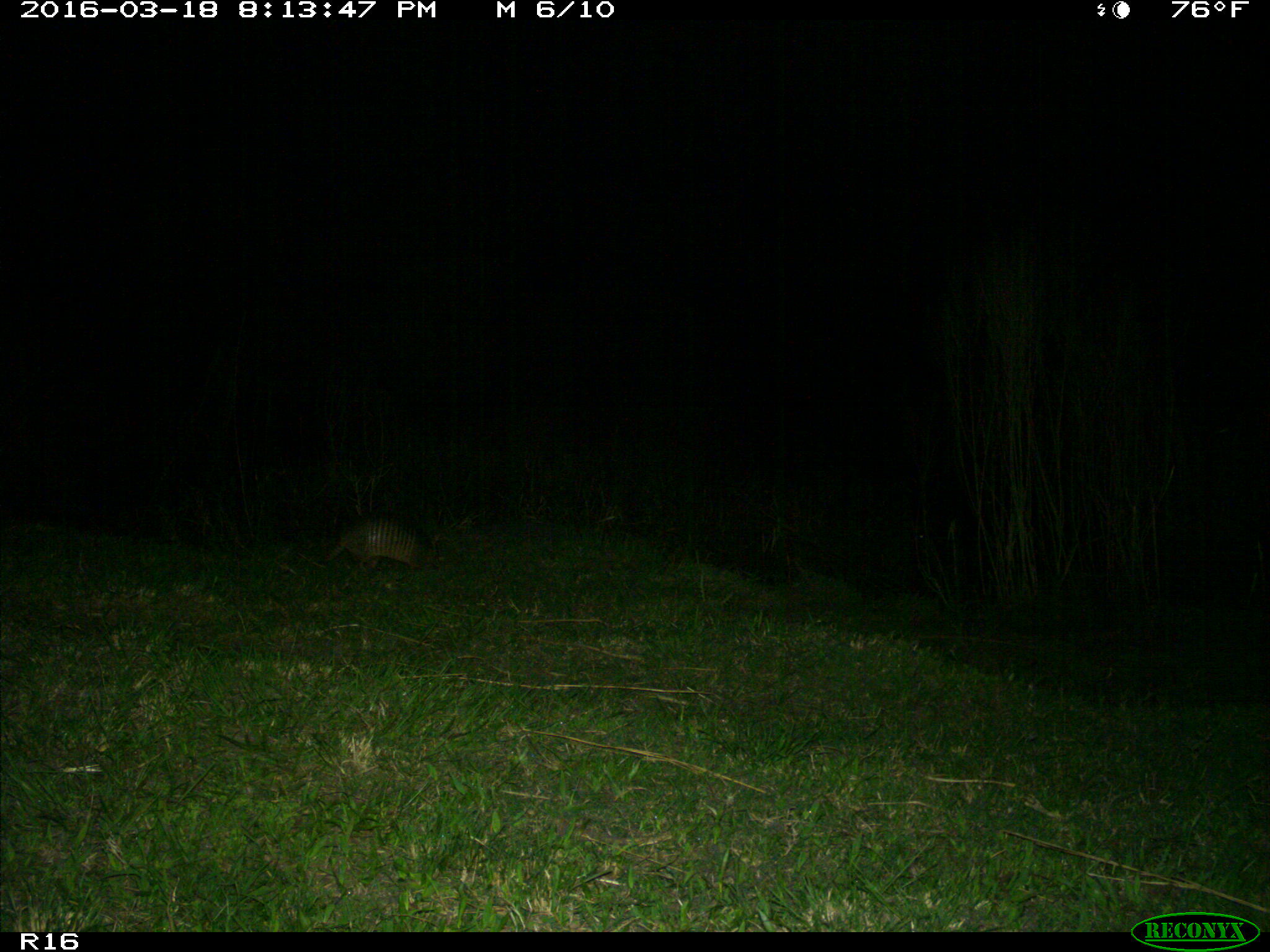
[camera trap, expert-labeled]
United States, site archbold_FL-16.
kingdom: Animalia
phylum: Chordata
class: Mammalia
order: Cingulata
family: Dasypodidae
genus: Dasypus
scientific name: Dasypus novemcinctus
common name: nine-banded armadillo